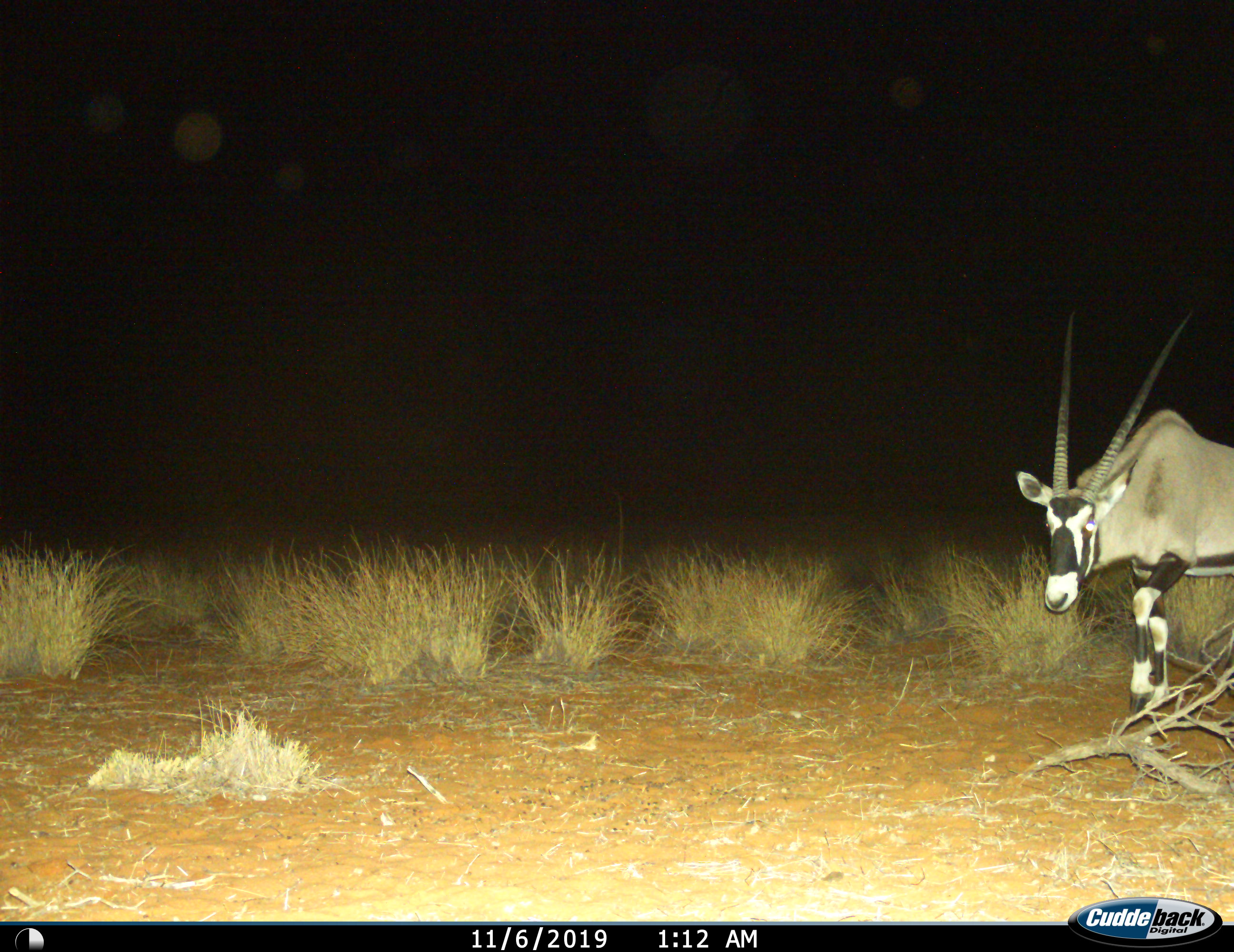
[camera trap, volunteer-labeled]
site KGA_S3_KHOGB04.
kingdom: Animalia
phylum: Chordata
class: Mammalia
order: Artiodactyla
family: Bovidae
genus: Oryx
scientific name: Oryx gazella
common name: gemsbok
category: oryx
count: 1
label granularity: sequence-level